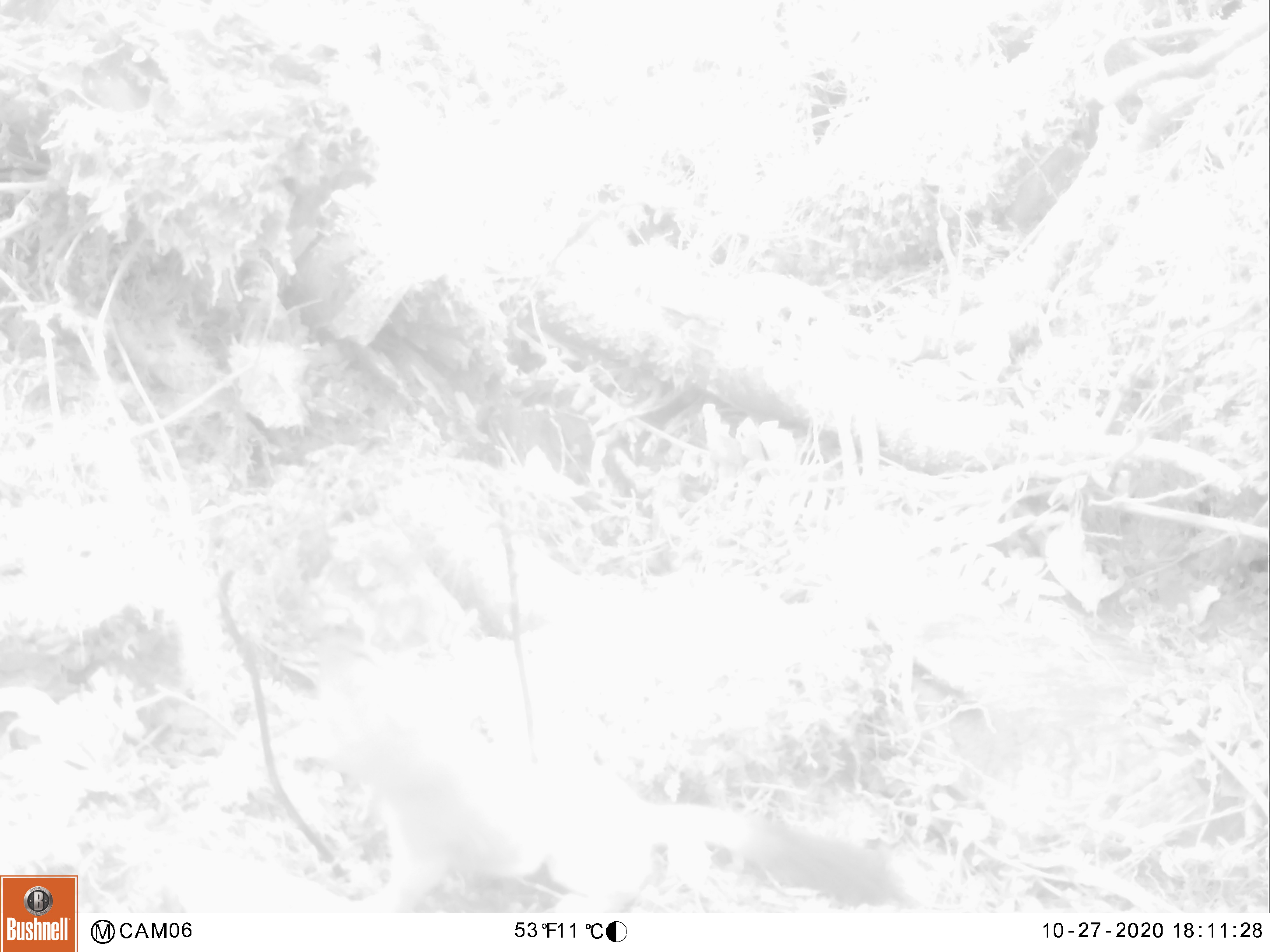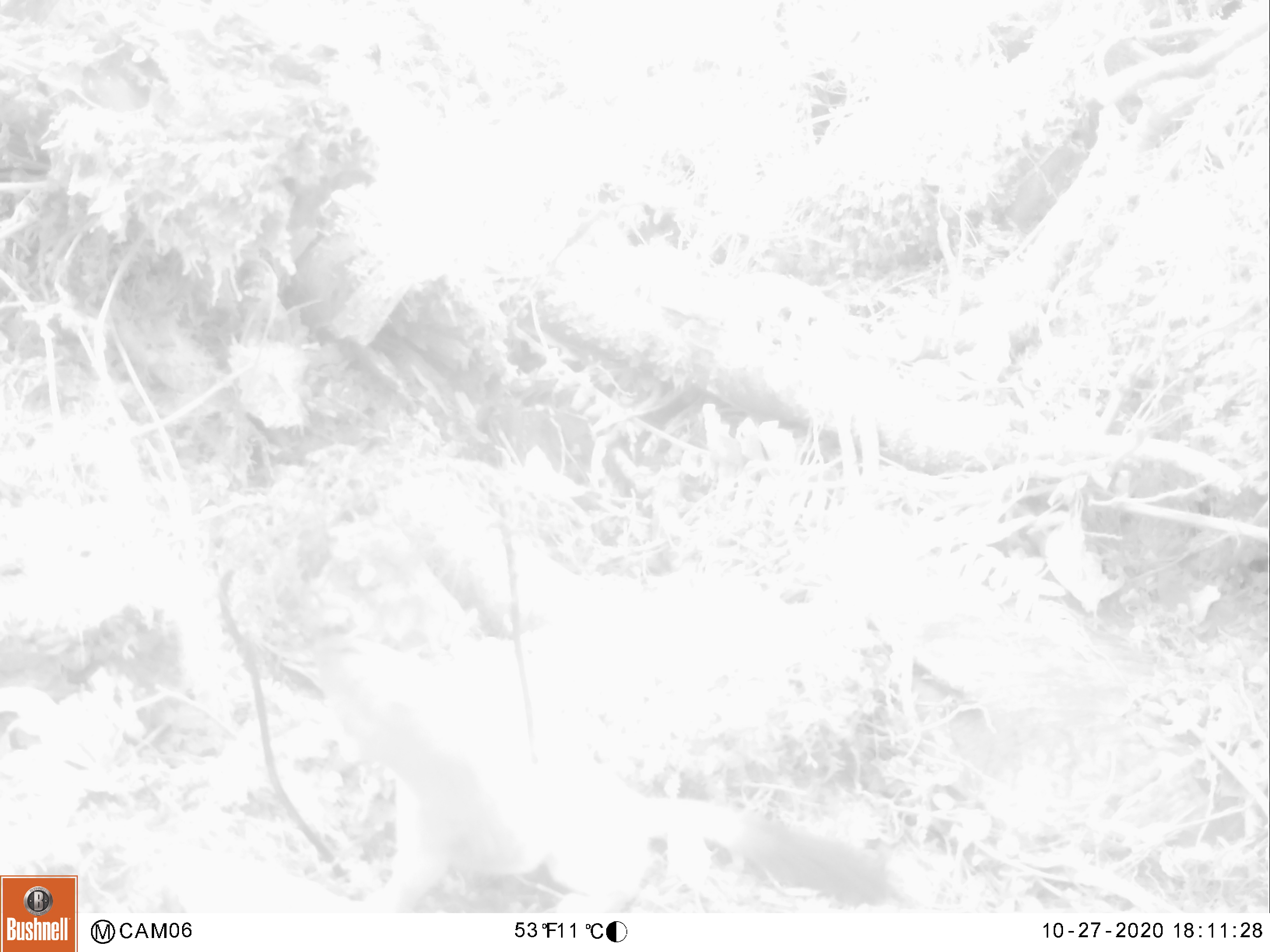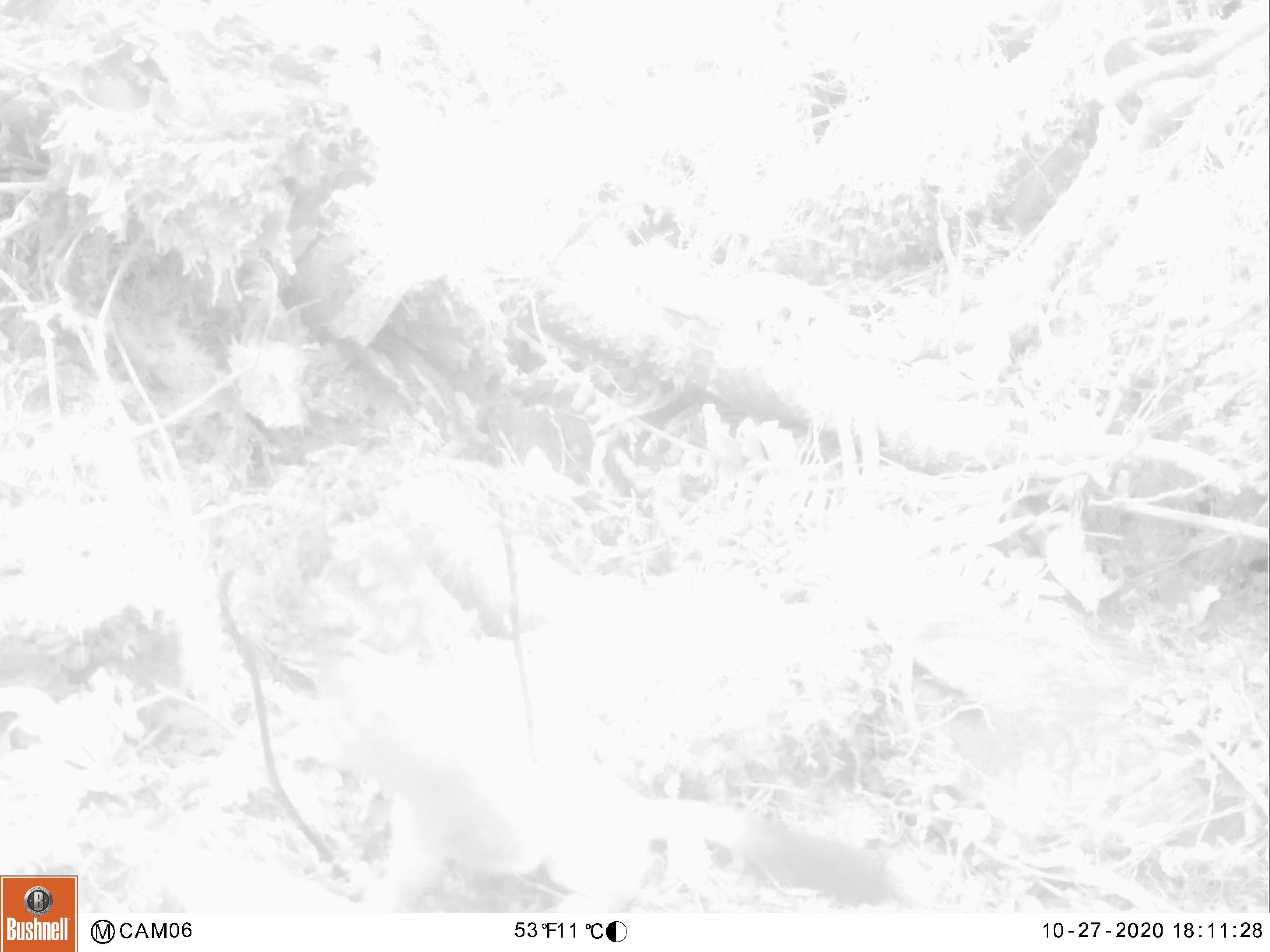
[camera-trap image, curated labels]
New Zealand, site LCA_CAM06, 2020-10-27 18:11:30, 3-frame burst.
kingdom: Animalia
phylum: Chordata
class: Mammalia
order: Carnivora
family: Mustelidae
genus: Mustela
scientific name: Mustela erminea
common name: stoat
Stoat (Mustela erminea).